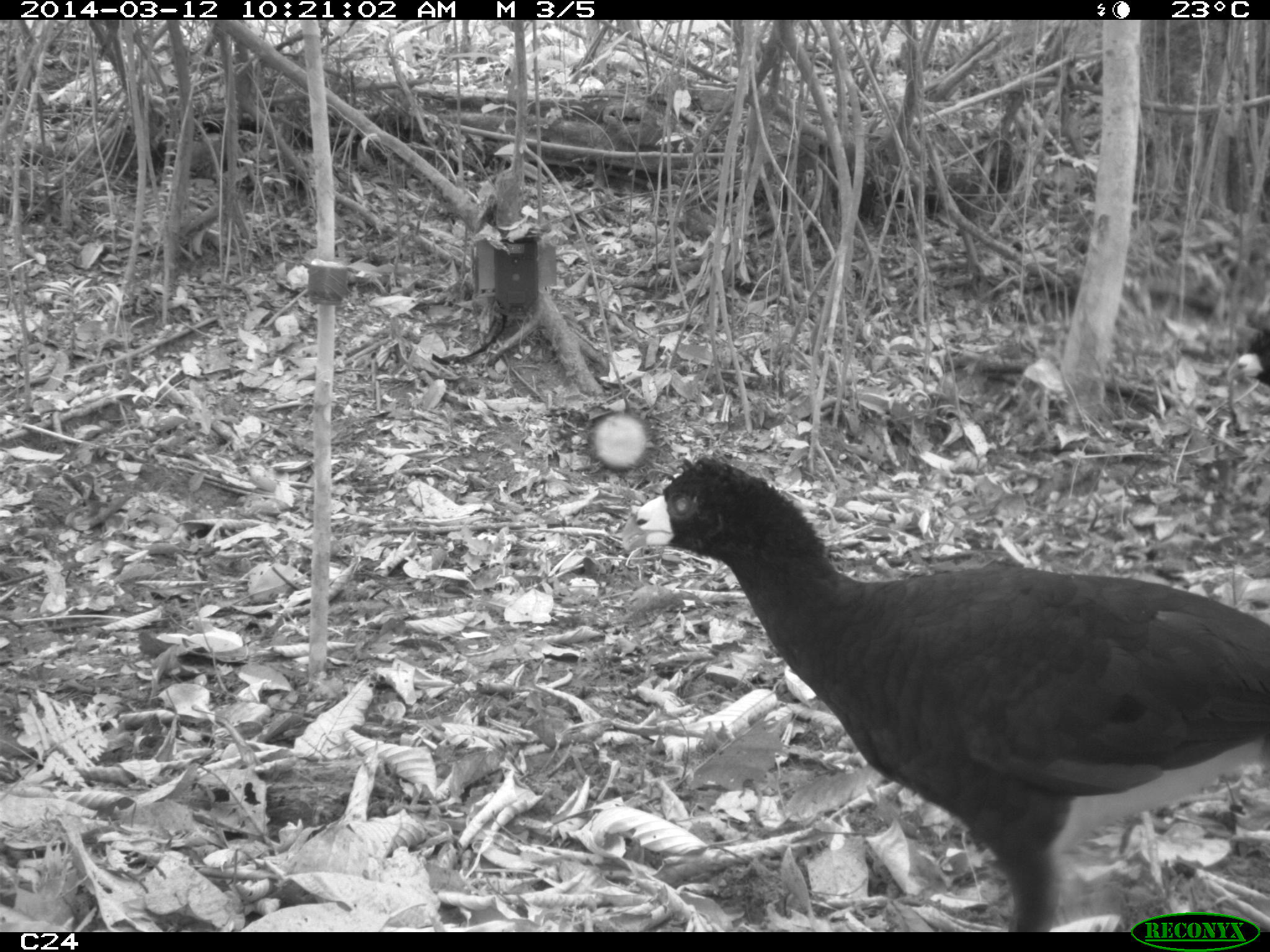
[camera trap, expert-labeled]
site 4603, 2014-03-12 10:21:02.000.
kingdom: Animalia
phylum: Chordata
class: Aves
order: Galliformes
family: Cracidae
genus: Crax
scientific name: Crax alector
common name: black curassow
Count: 2.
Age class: adult.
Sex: female.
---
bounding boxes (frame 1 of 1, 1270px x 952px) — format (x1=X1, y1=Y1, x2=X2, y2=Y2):
crax alector: (x1=620, y1=452, x2=1270, y2=930)